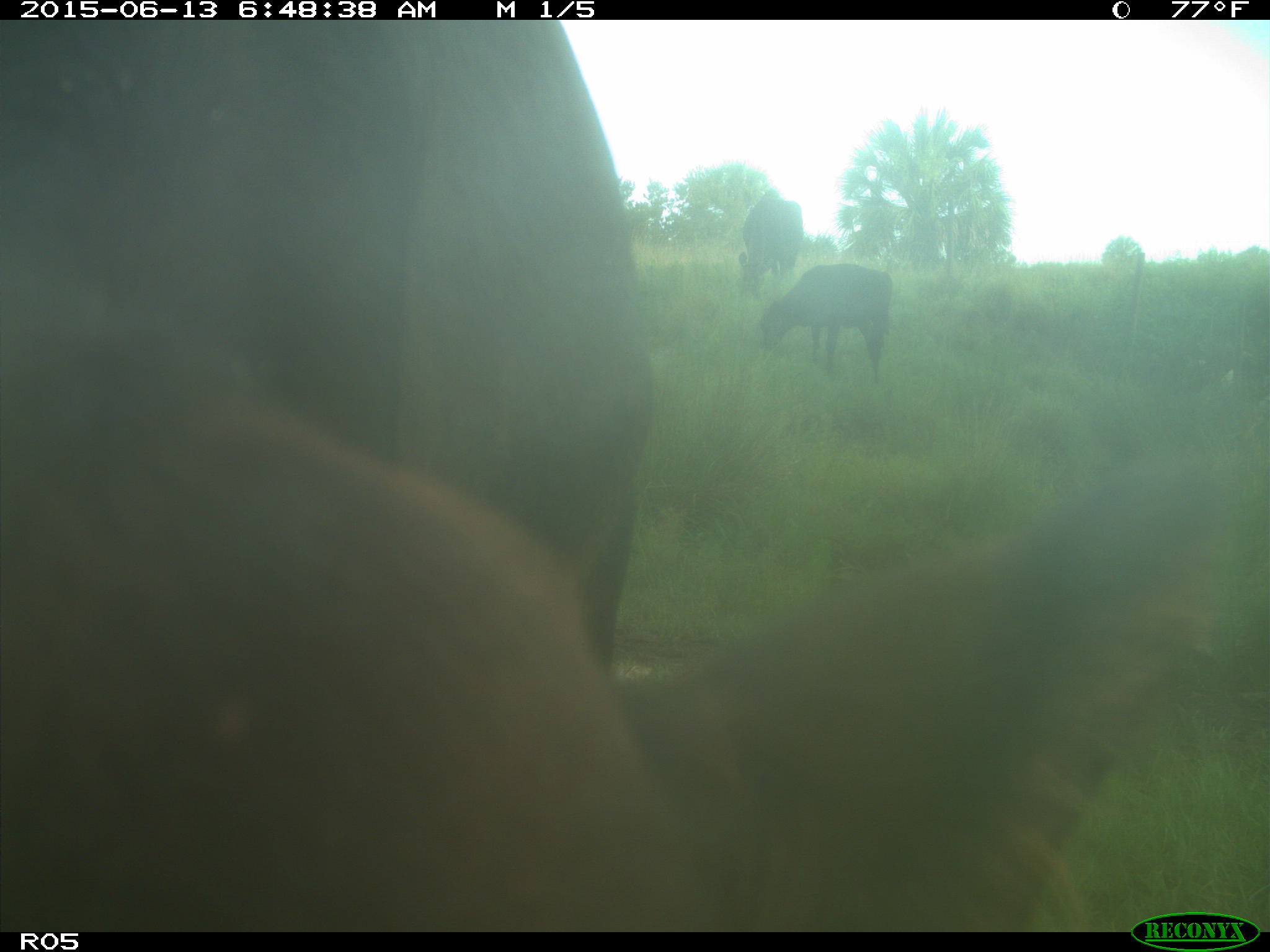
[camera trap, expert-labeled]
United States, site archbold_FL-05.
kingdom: Animalia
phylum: Chordata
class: Mammalia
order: Artiodactyla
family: Bovidae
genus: Bos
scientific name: Bos taurus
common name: domestic cow